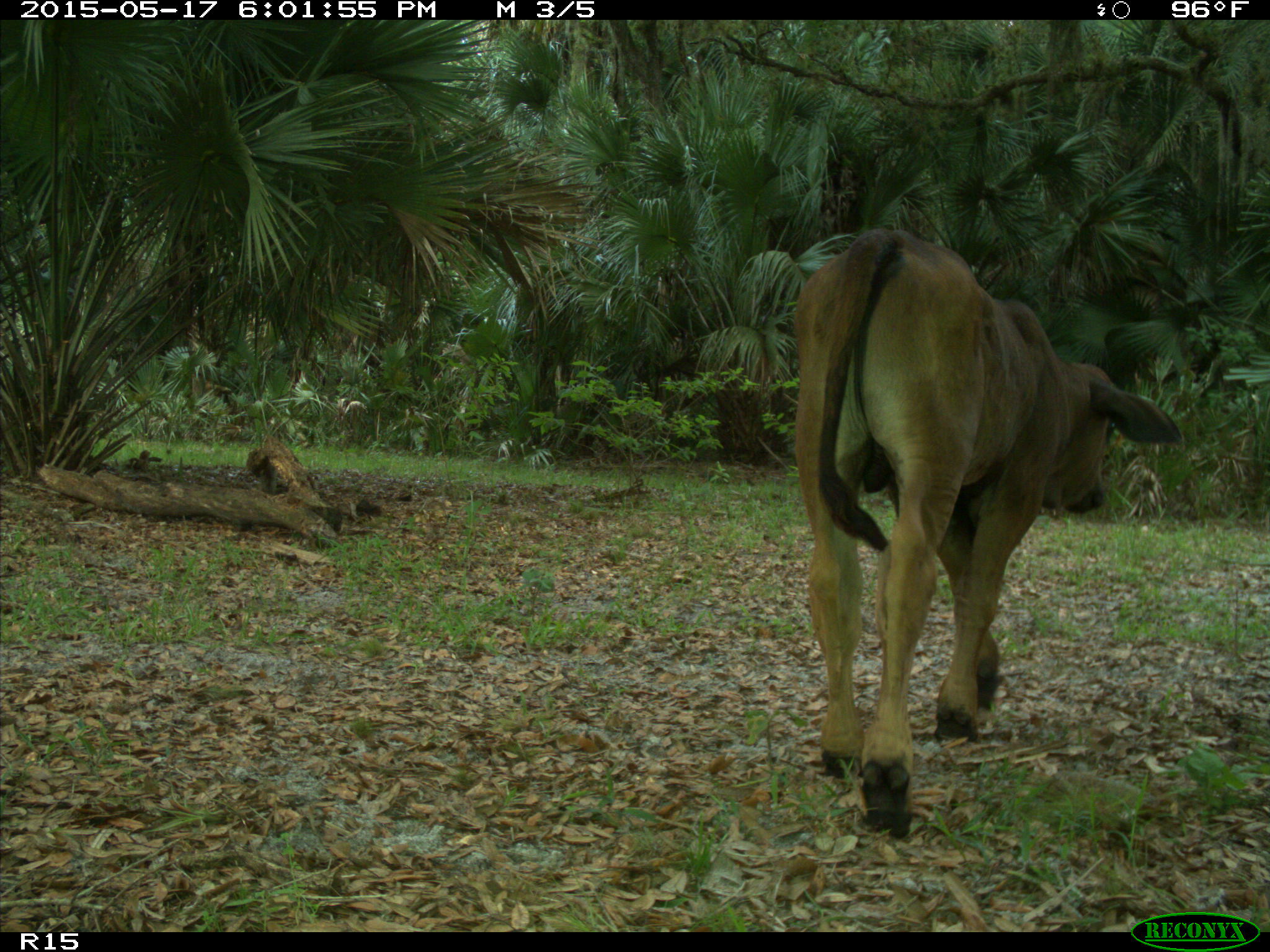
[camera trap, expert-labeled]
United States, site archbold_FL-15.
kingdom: Animalia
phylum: Chordata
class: Mammalia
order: Artiodactyla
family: Bovidae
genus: Bos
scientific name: Bos taurus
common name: domestic cow